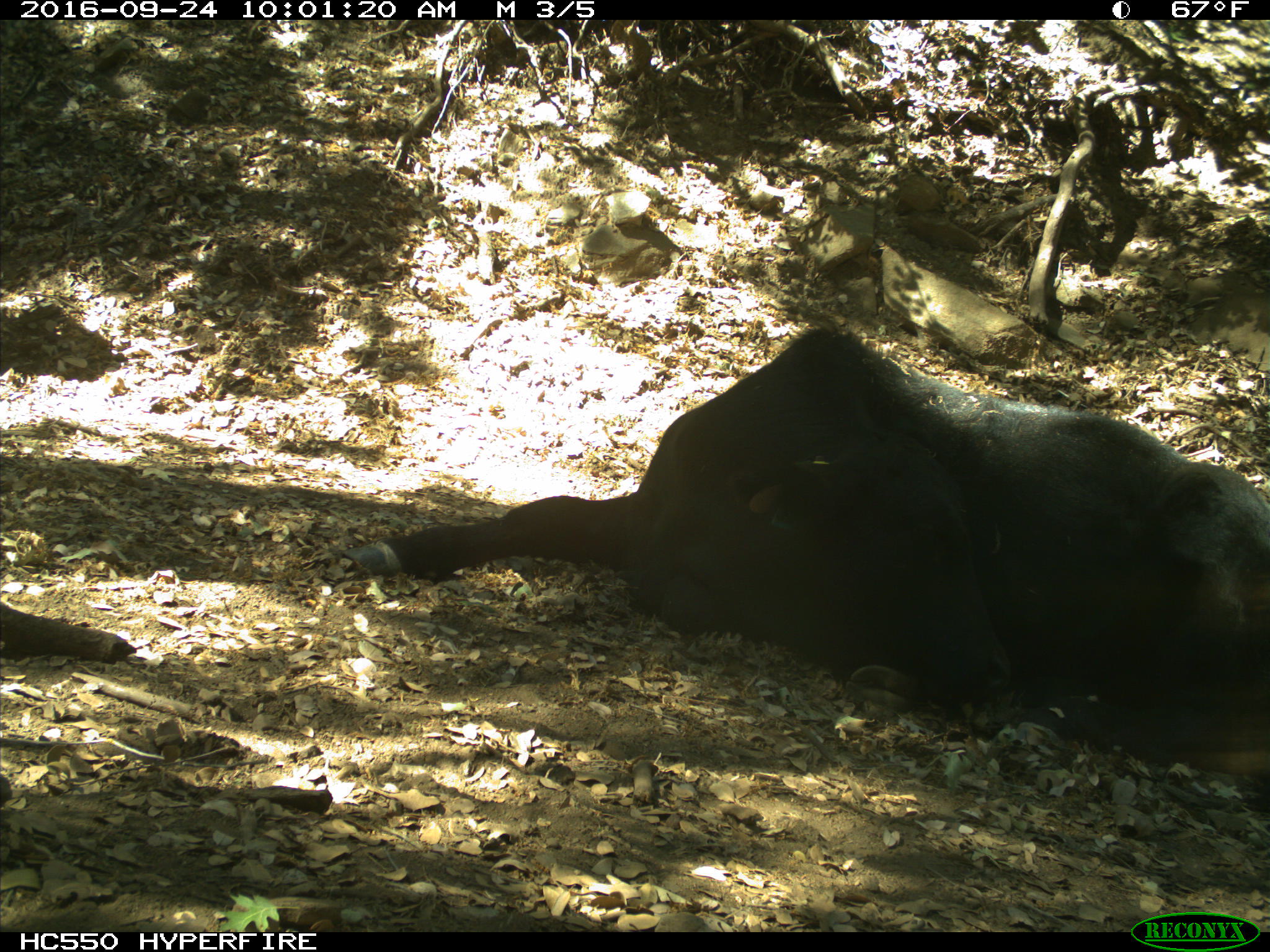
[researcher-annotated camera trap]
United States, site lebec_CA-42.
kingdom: Animalia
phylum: Chordata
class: Mammalia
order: Artiodactyla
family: Bovidae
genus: Bos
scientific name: Bos taurus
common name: domestic cow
Bos taurus (domestic cow).